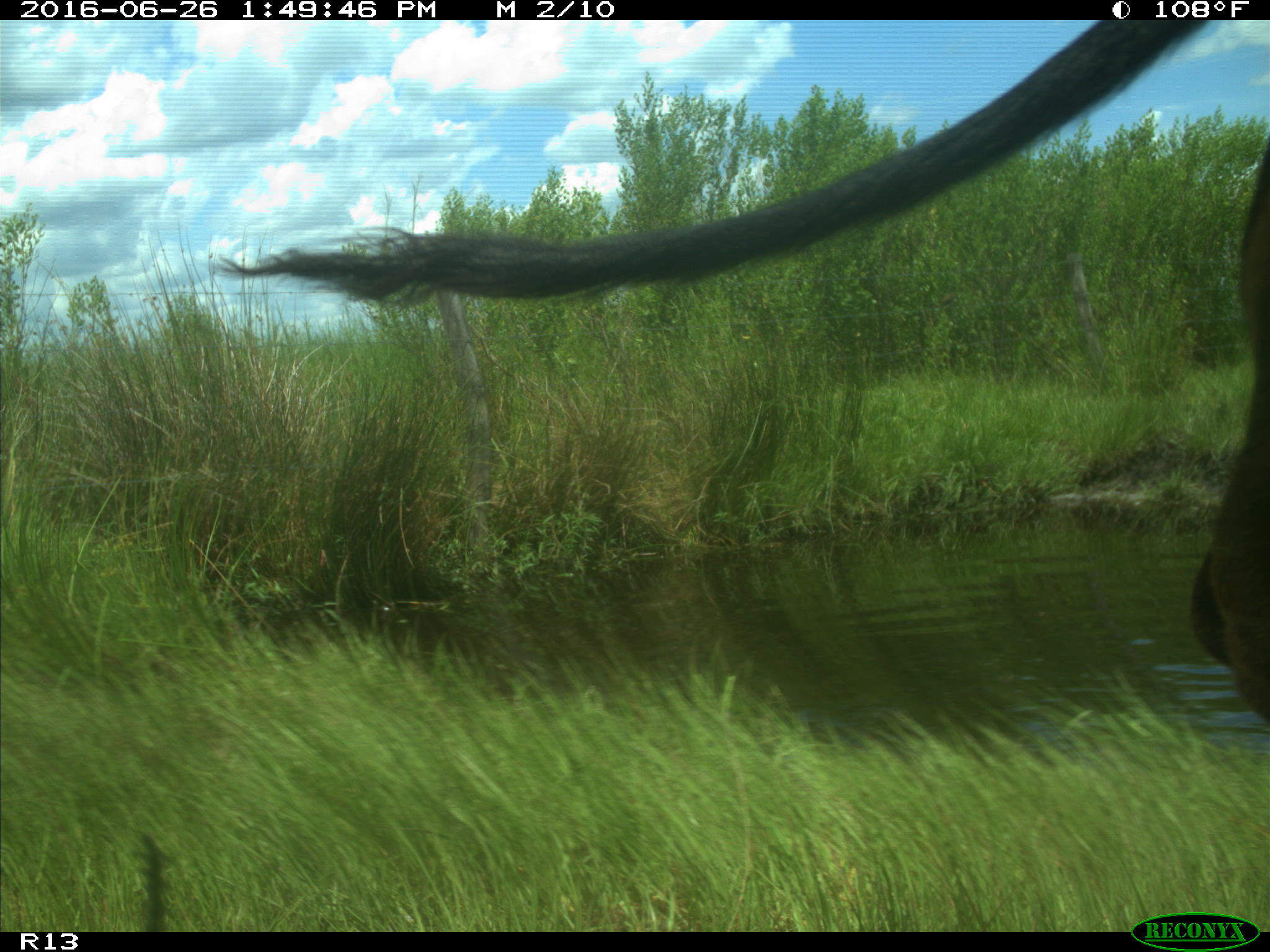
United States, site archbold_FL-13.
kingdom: Animalia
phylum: Chordata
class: Mammalia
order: Artiodactyla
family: Bovidae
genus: Bos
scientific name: Bos taurus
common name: domestic cow